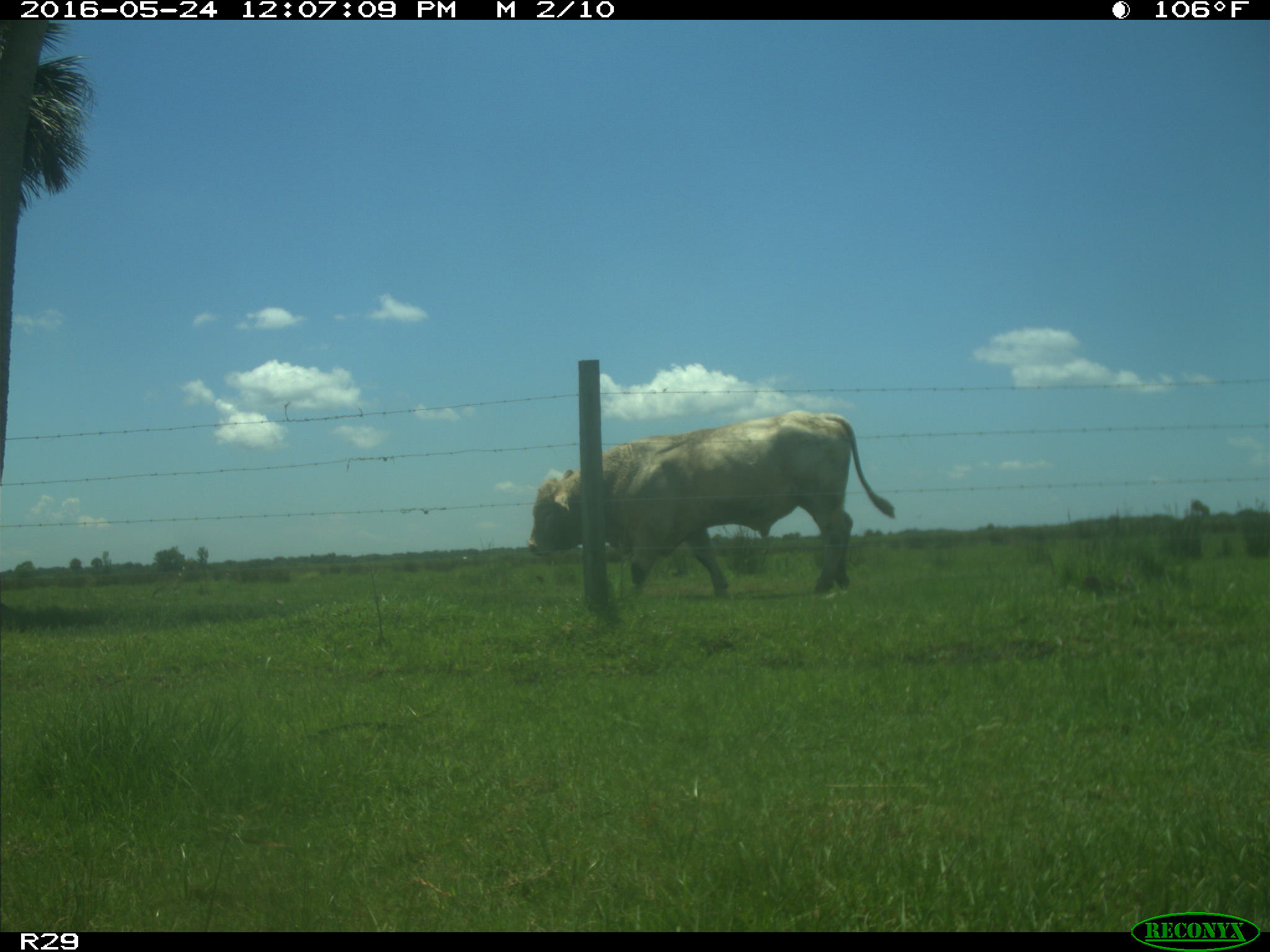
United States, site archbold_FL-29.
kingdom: Animalia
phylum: Chordata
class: Mammalia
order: Artiodactyla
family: Bovidae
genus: Bos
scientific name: Bos taurus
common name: domestic cow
Bos taurus (domestic cow).